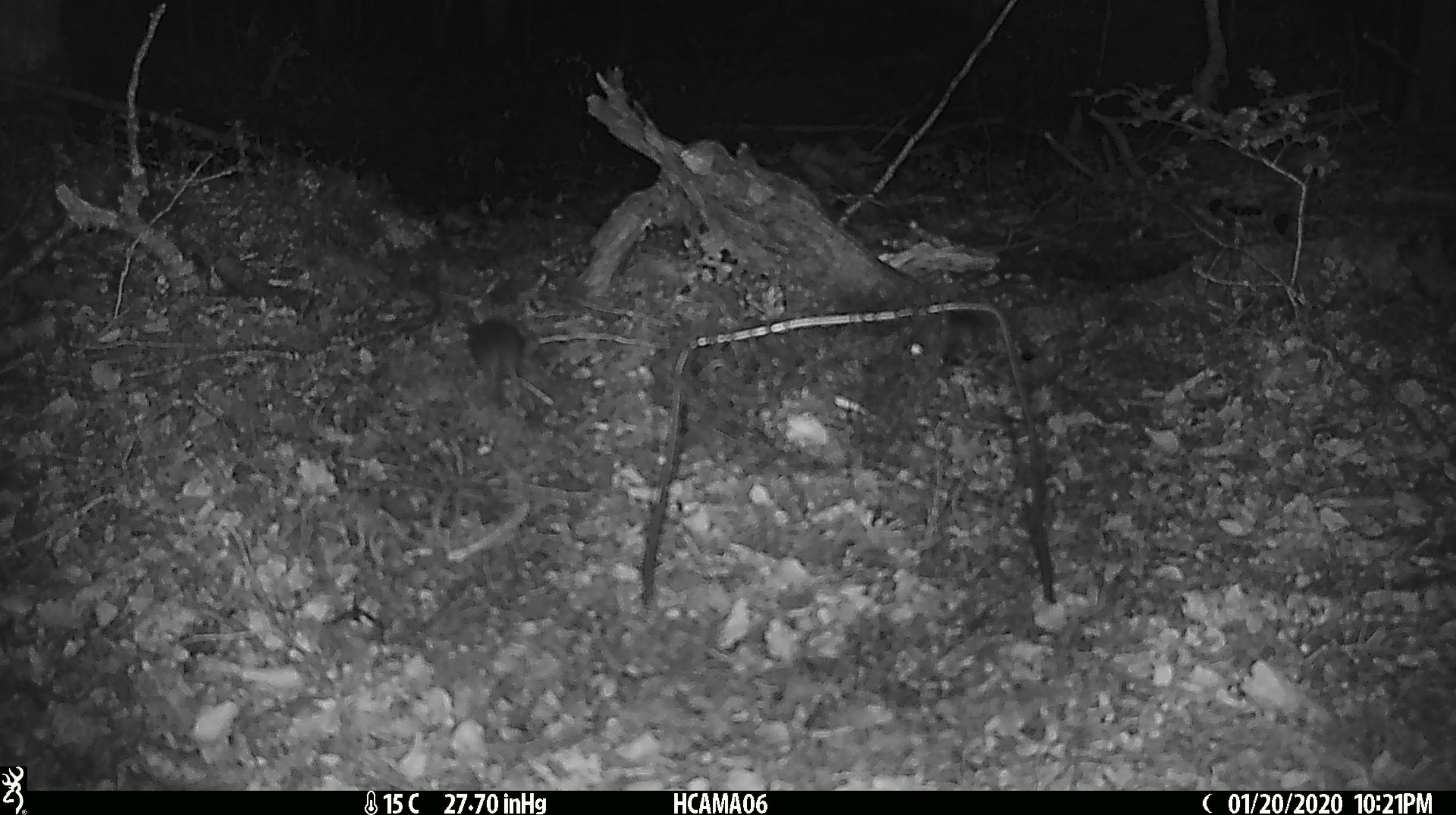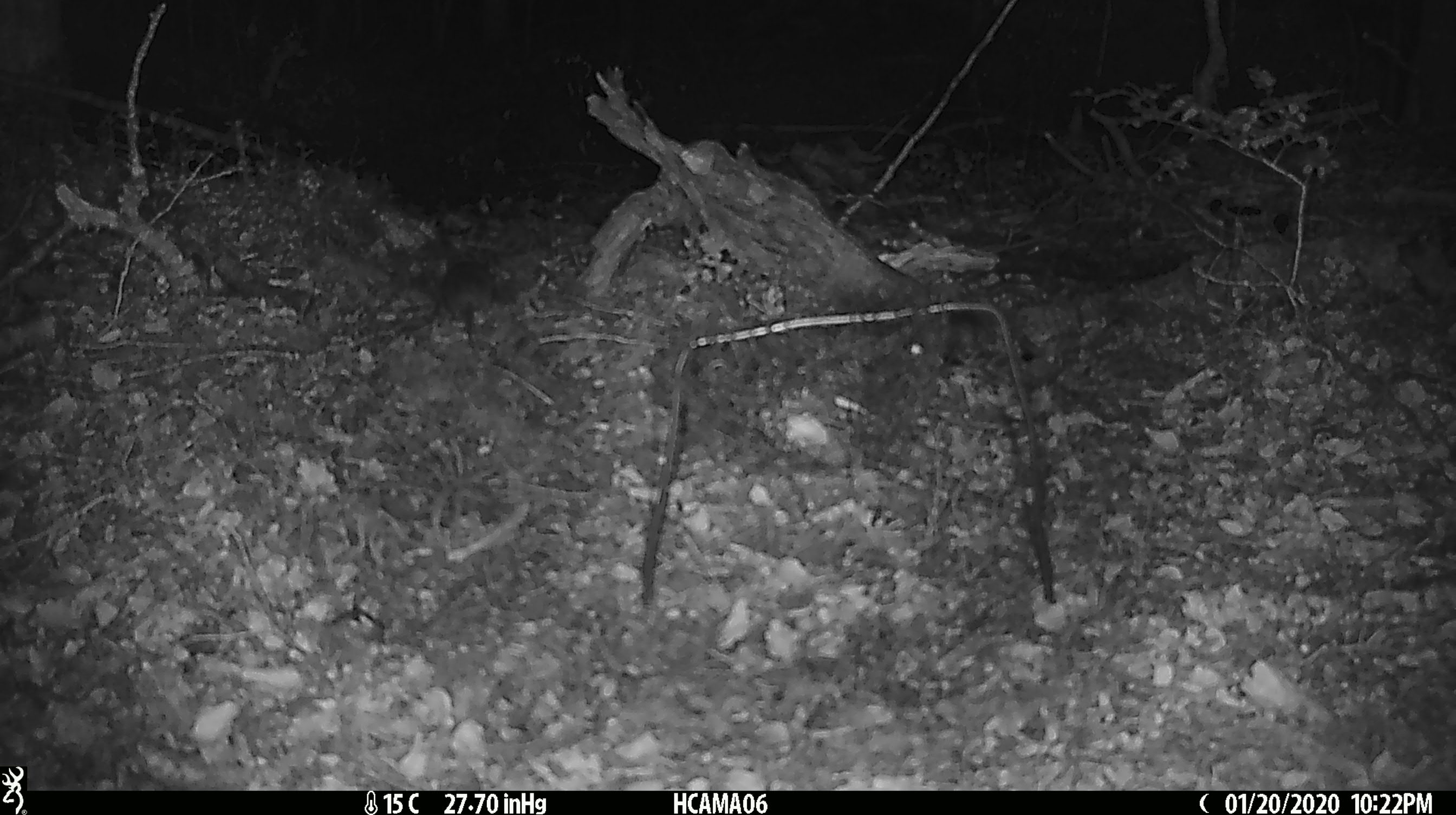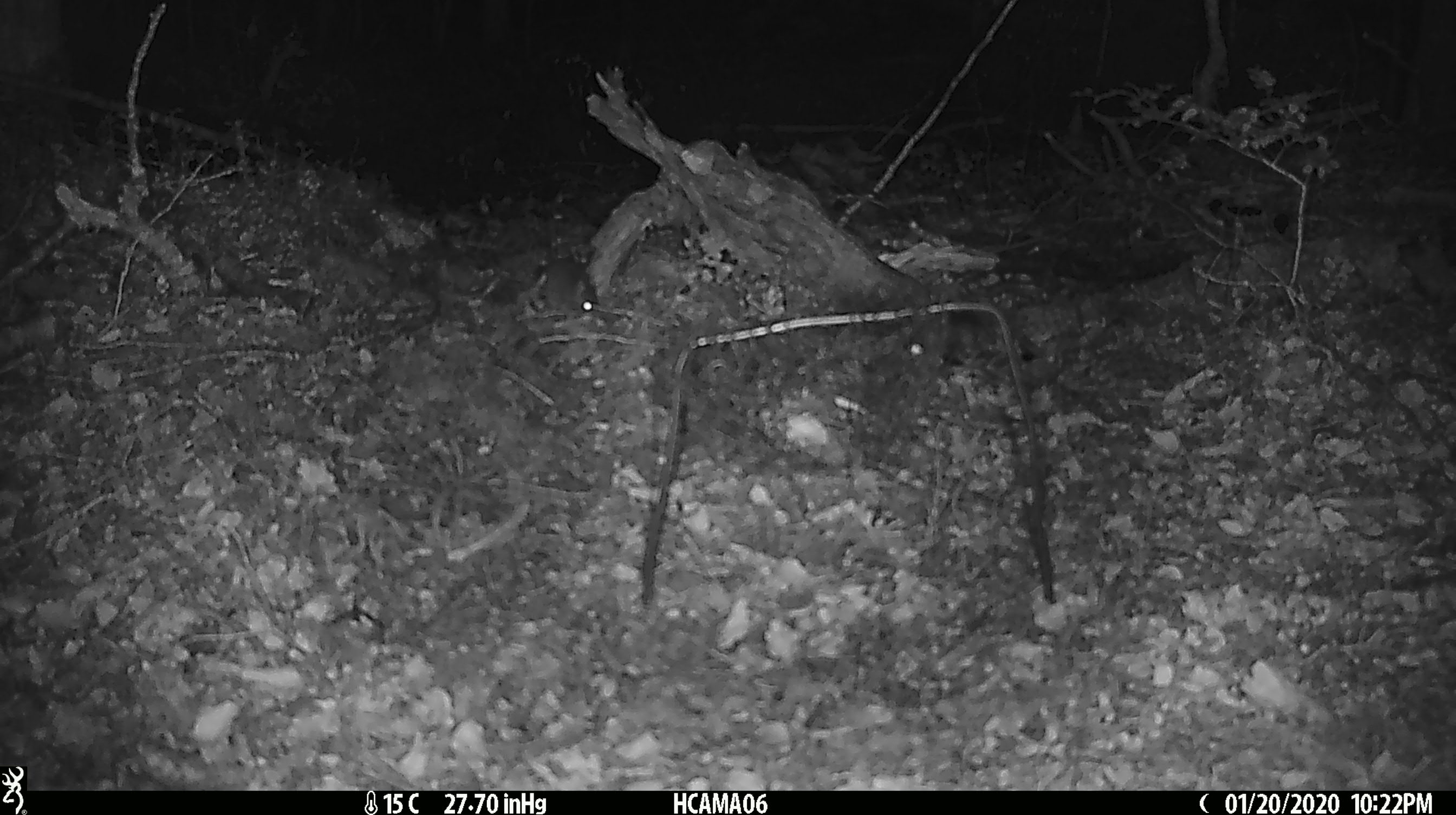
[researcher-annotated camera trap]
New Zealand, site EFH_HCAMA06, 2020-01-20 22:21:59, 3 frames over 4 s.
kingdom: Animalia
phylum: Chordata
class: Mammalia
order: Rodentia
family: Muridae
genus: Mus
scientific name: Mus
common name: mouse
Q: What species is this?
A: Mouse (Mus).